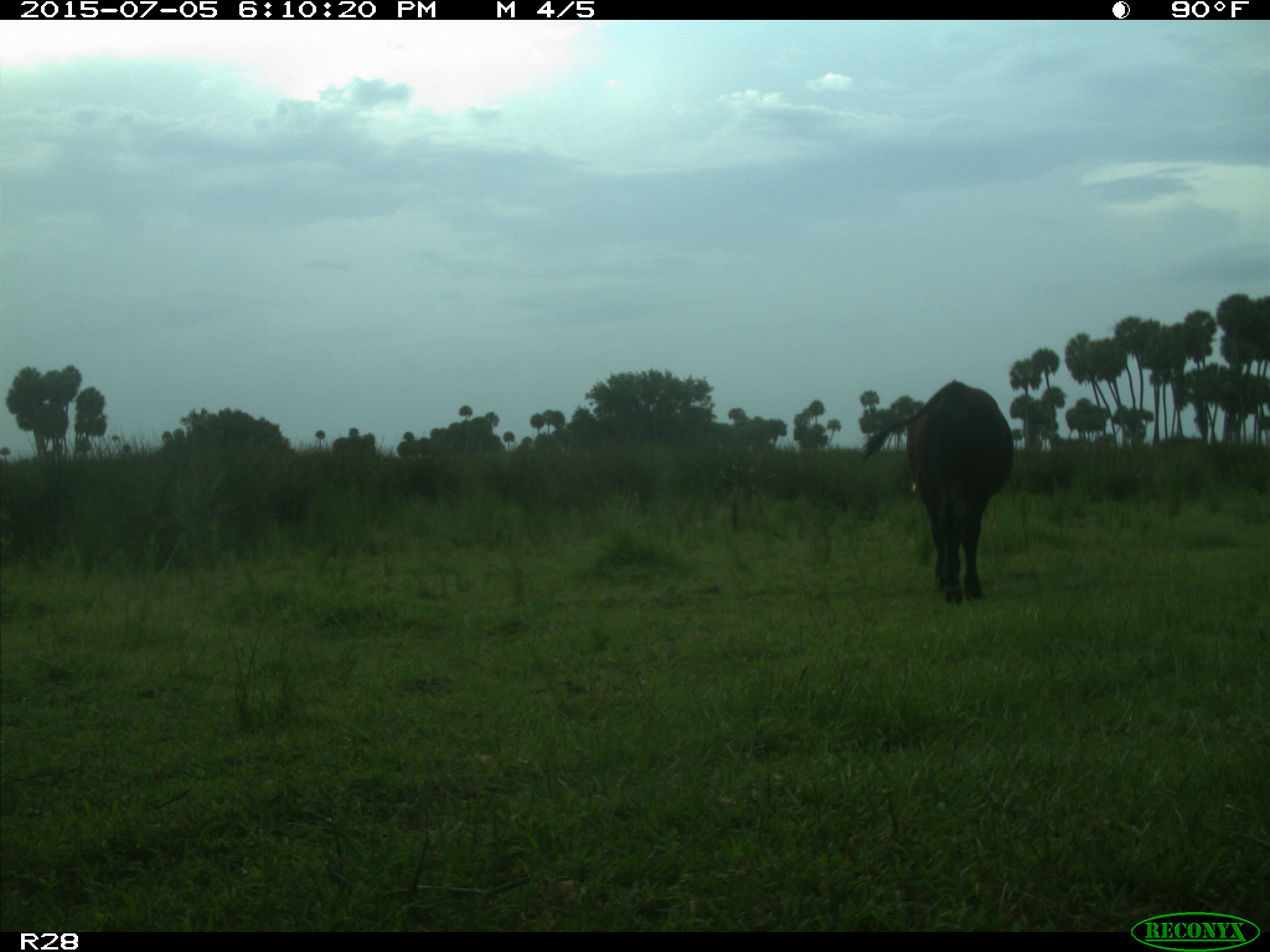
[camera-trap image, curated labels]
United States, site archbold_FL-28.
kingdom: Animalia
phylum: Chordata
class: Mammalia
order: Artiodactyla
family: Bovidae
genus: Bos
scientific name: Bos taurus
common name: domestic cow